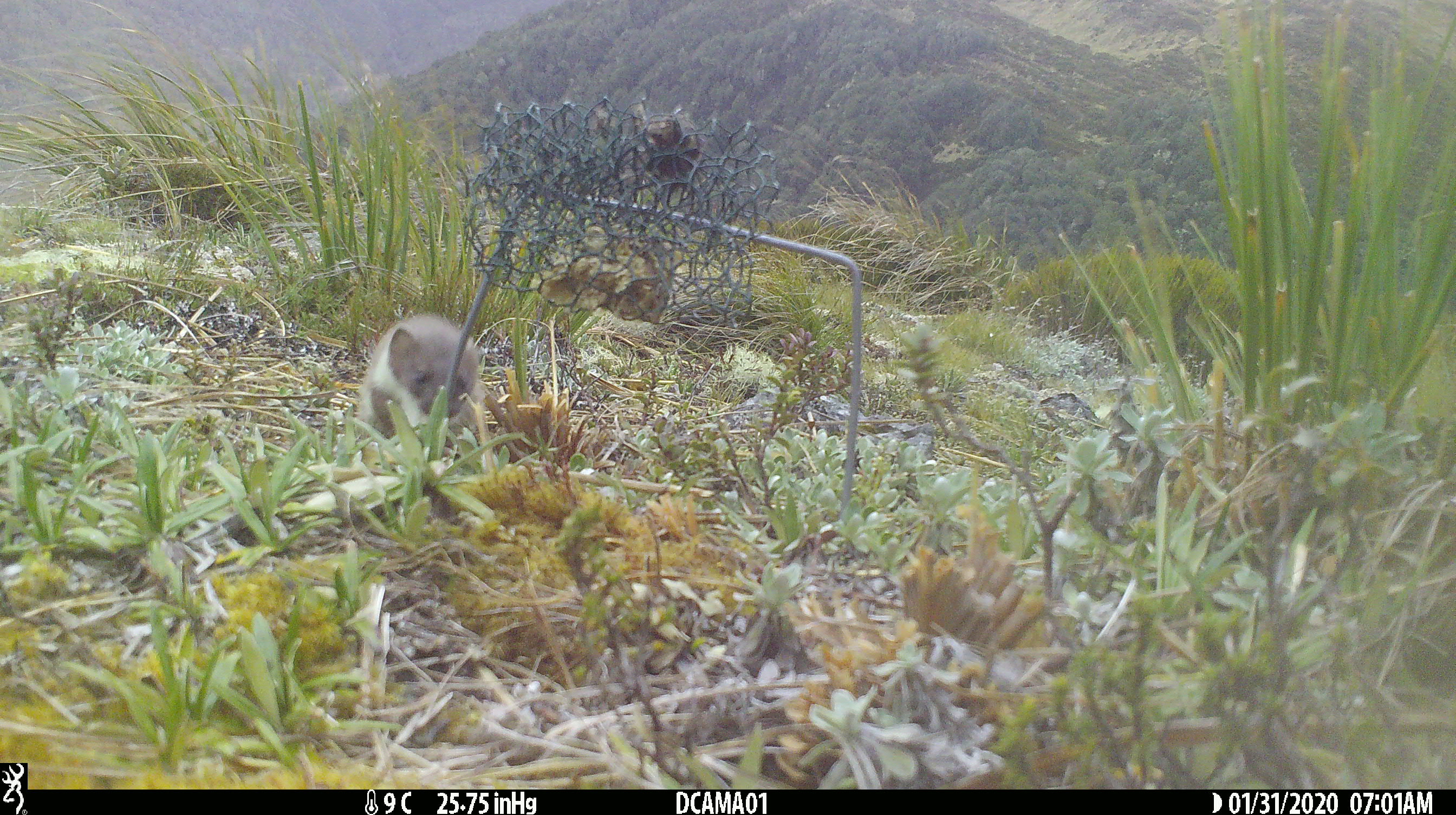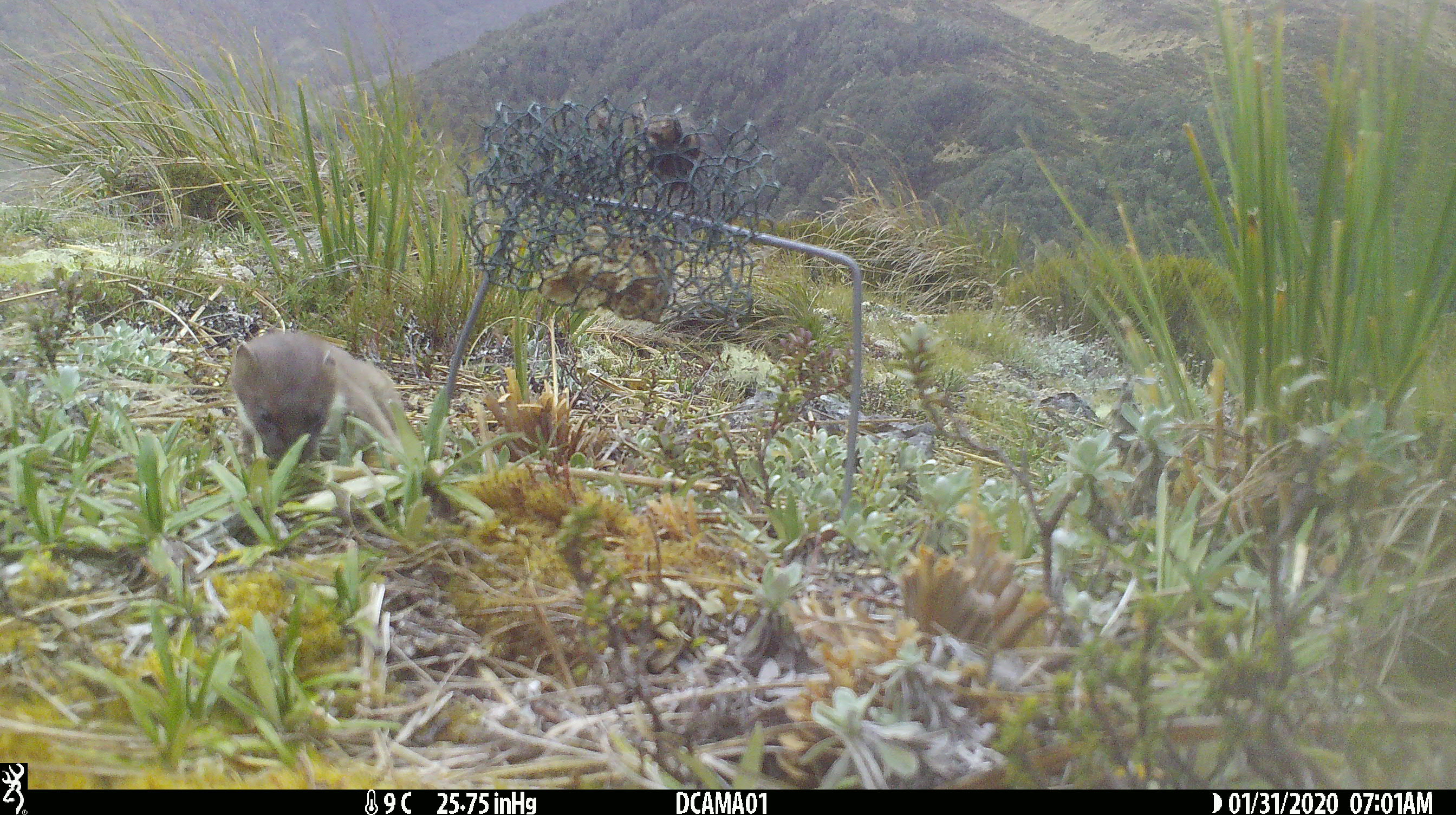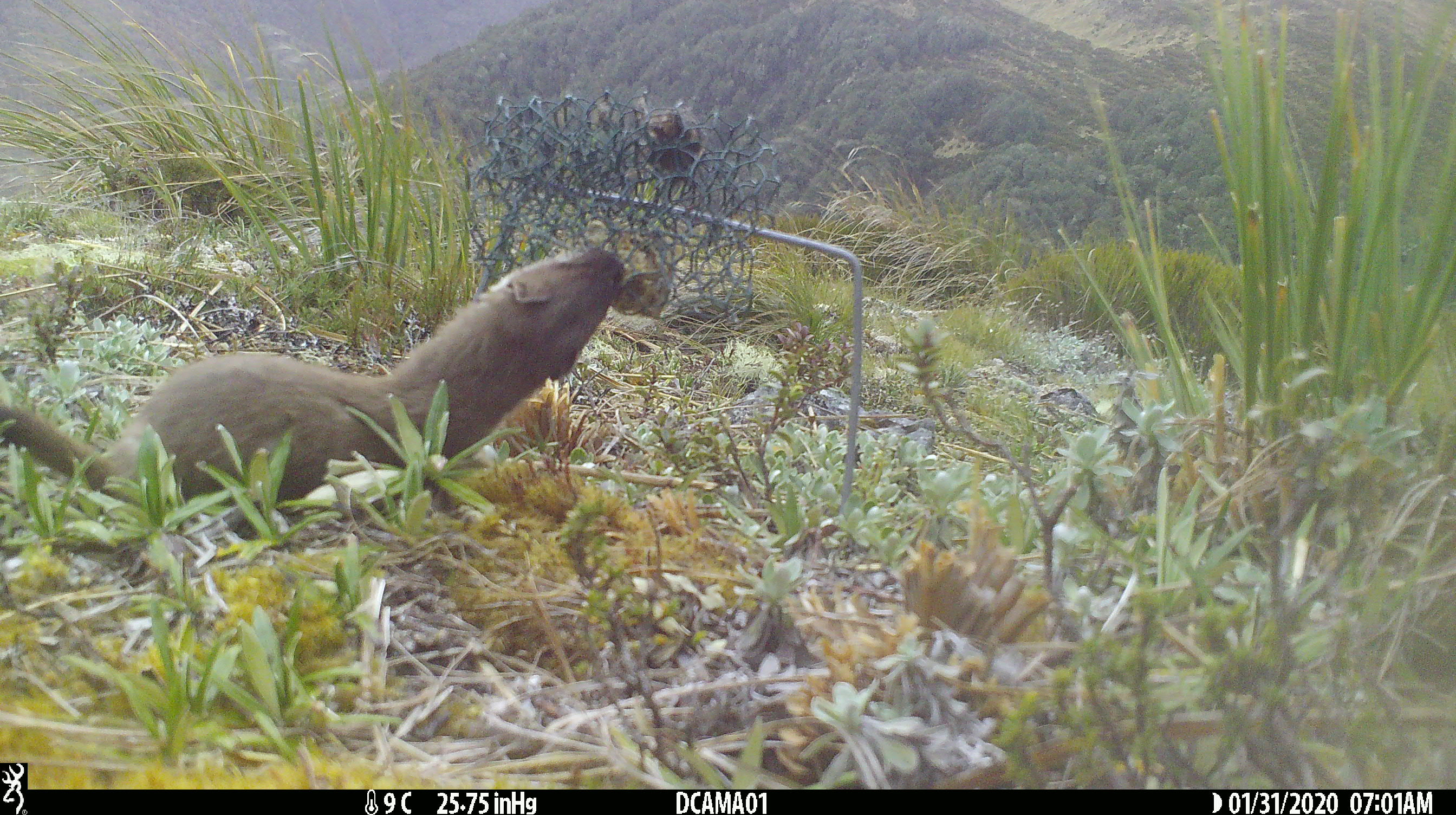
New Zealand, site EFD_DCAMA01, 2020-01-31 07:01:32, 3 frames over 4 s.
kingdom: Animalia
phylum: Chordata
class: Mammalia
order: Carnivora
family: Mustelidae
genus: Mustela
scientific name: Mustela erminea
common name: stoat